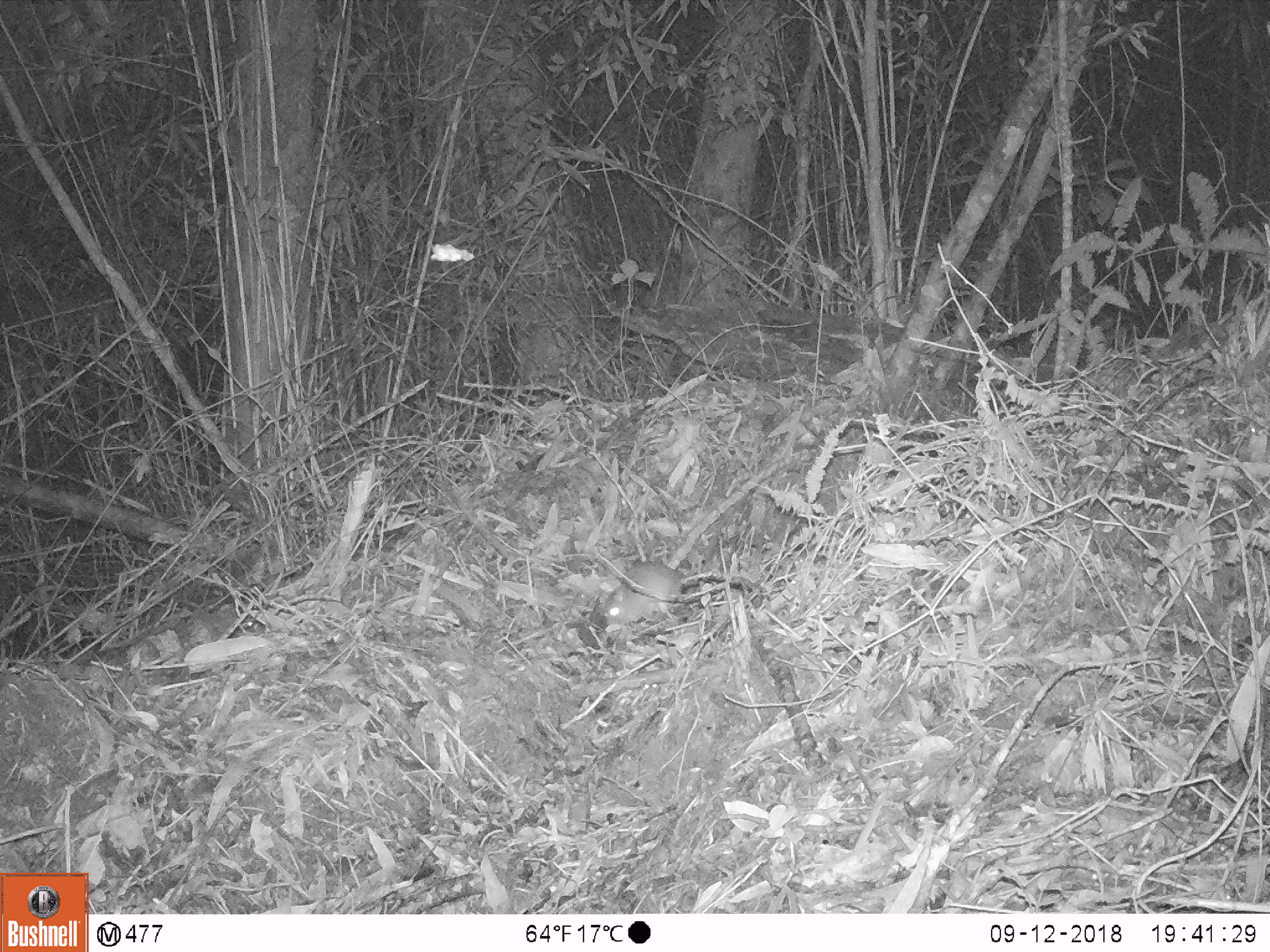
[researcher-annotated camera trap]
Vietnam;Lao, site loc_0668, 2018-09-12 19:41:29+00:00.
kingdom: Animalia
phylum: Chordata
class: Mammalia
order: Rodentia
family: Muridae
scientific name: Muridae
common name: old-world mice and rats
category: unidentified murid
Unidentified murid (old-world mice and rats) (Muridae). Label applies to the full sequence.